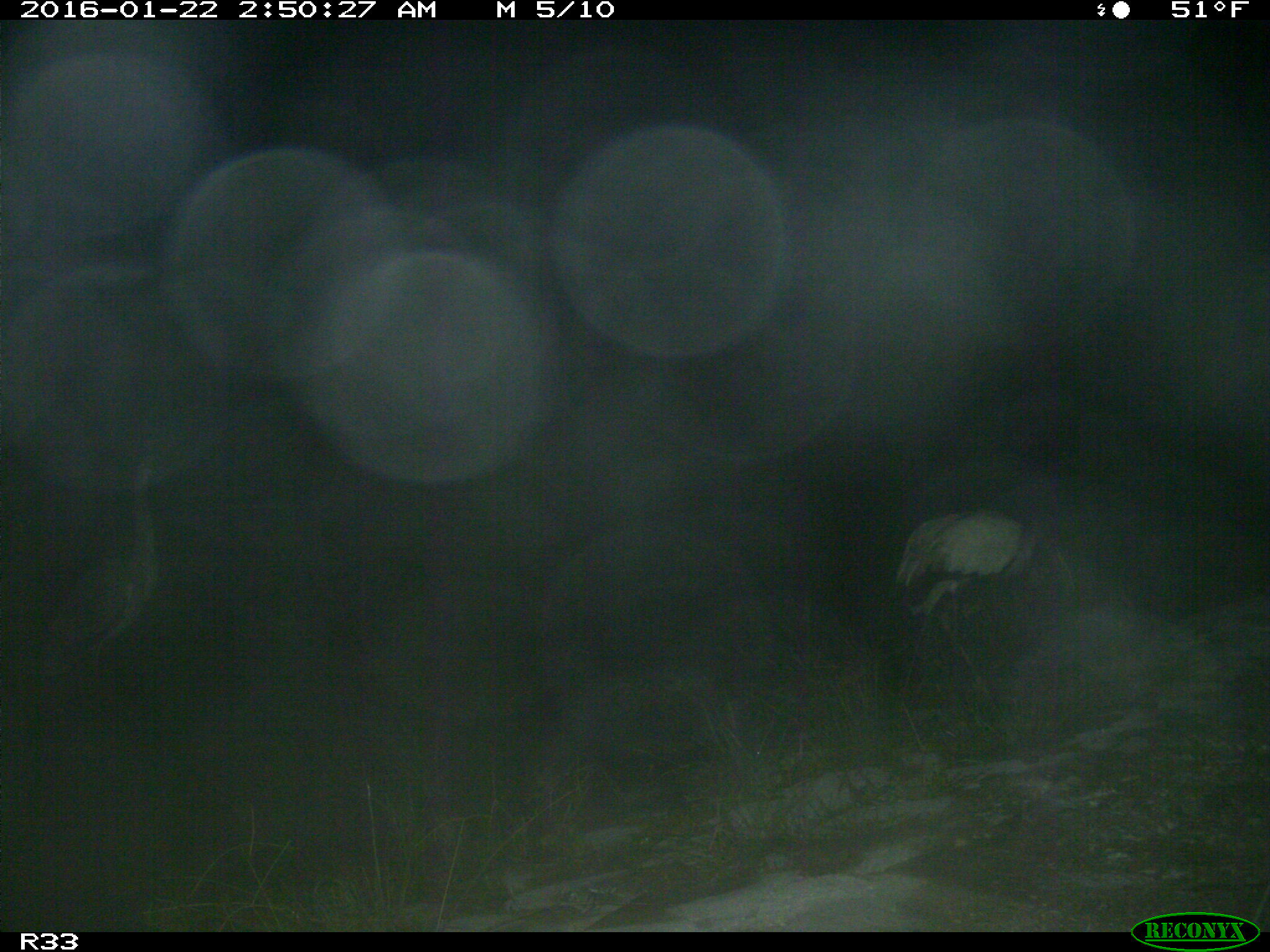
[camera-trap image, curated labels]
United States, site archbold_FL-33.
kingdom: Animalia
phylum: Chordata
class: Aves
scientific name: Aves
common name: birds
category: unidentified bird